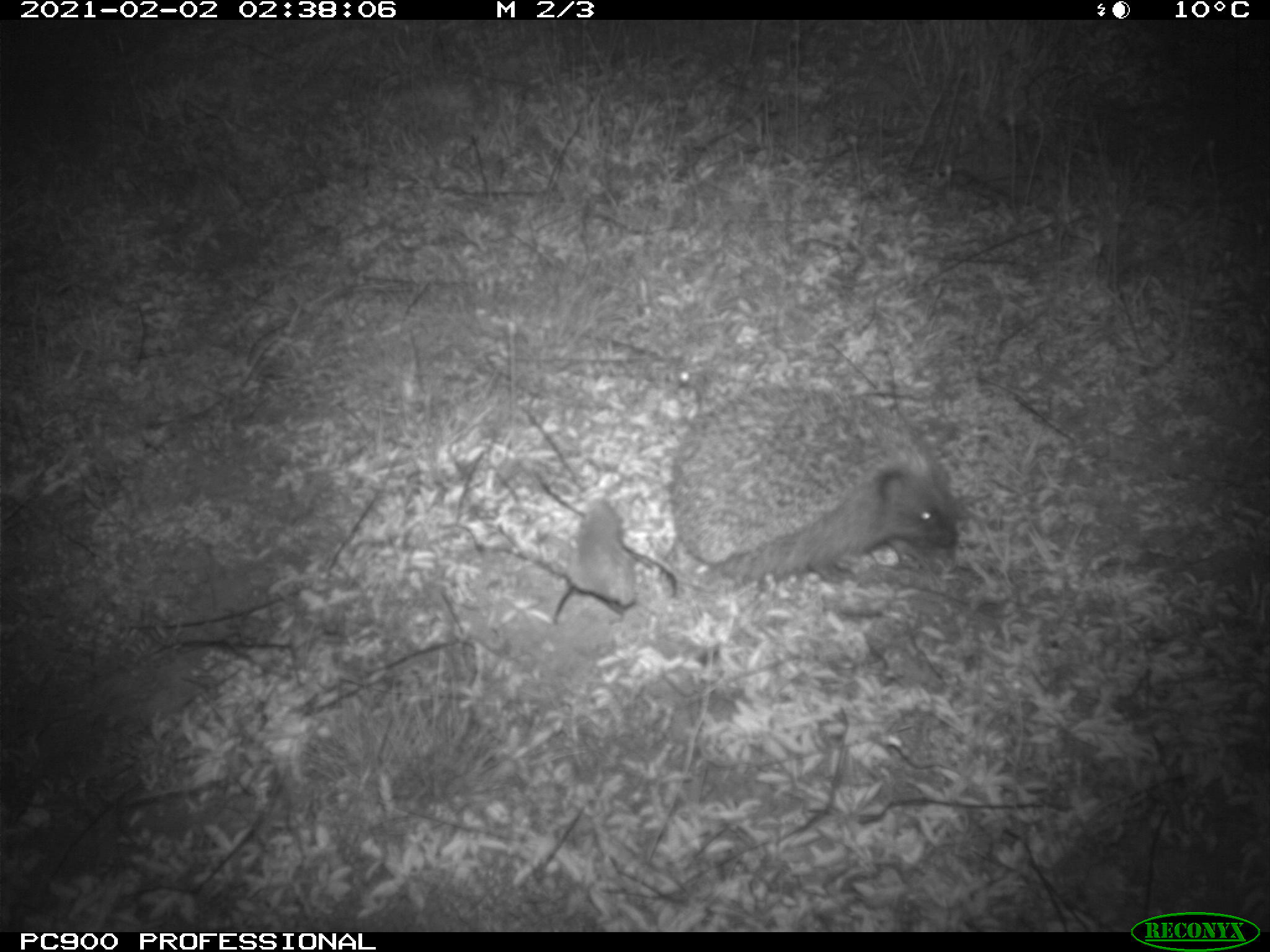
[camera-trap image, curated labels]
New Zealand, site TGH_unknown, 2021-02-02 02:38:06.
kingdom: Animalia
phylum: Chordata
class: Mammalia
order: Eulipotyphla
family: Erinaceidae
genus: Erinaceus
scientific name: Erinaceus europaeus europaeus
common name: european hedgehog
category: hedgehog